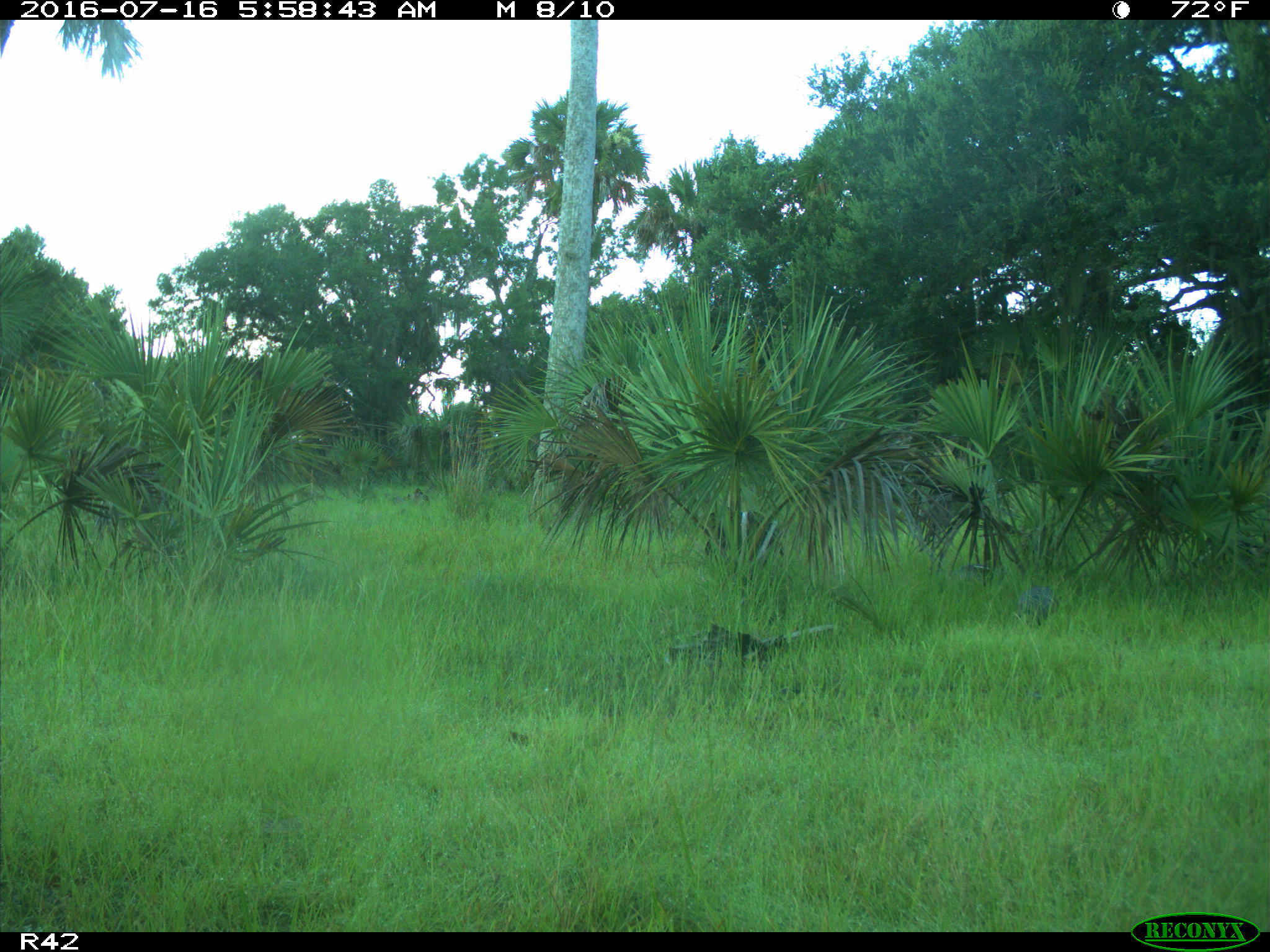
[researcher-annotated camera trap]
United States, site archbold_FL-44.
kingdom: Animalia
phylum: Chordata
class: Mammalia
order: Cingulata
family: Dasypodidae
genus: Dasypus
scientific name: Dasypus novemcinctus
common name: nine-banded armadillo